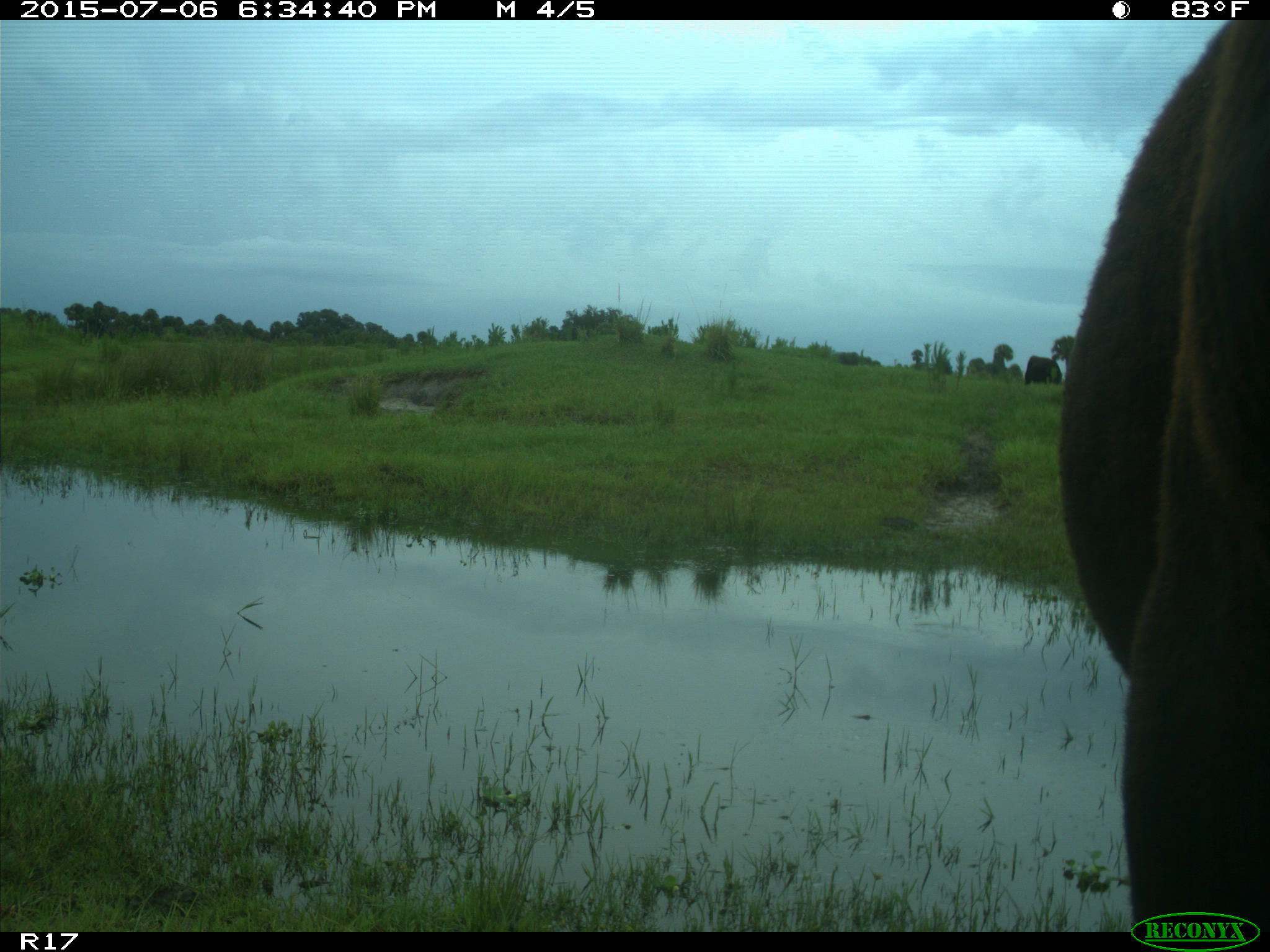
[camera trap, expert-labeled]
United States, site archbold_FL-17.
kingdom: Animalia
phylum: Chordata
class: Mammalia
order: Artiodactyla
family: Bovidae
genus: Bos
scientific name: Bos taurus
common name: domestic cow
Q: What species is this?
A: Bos taurus (domestic cow).